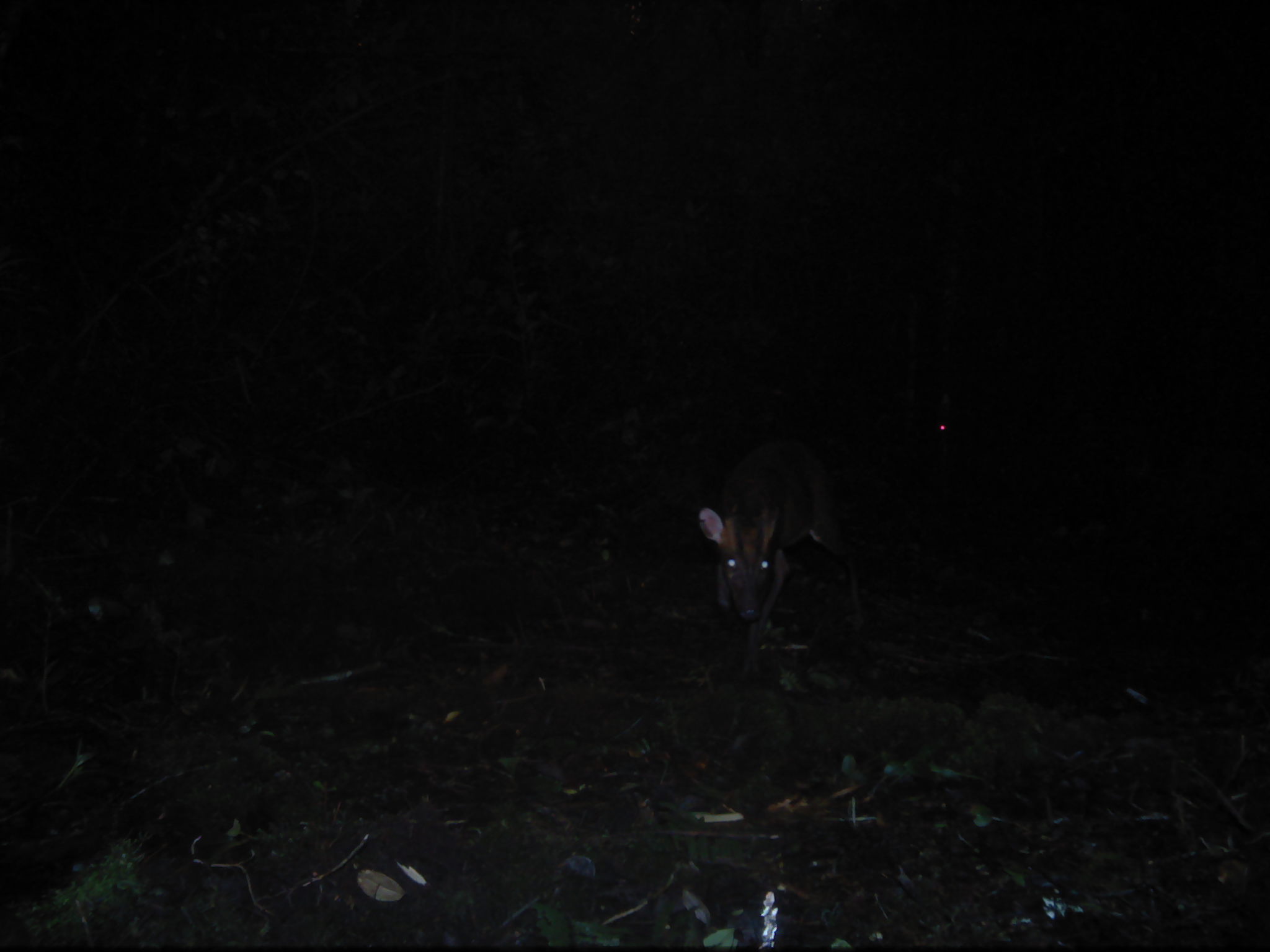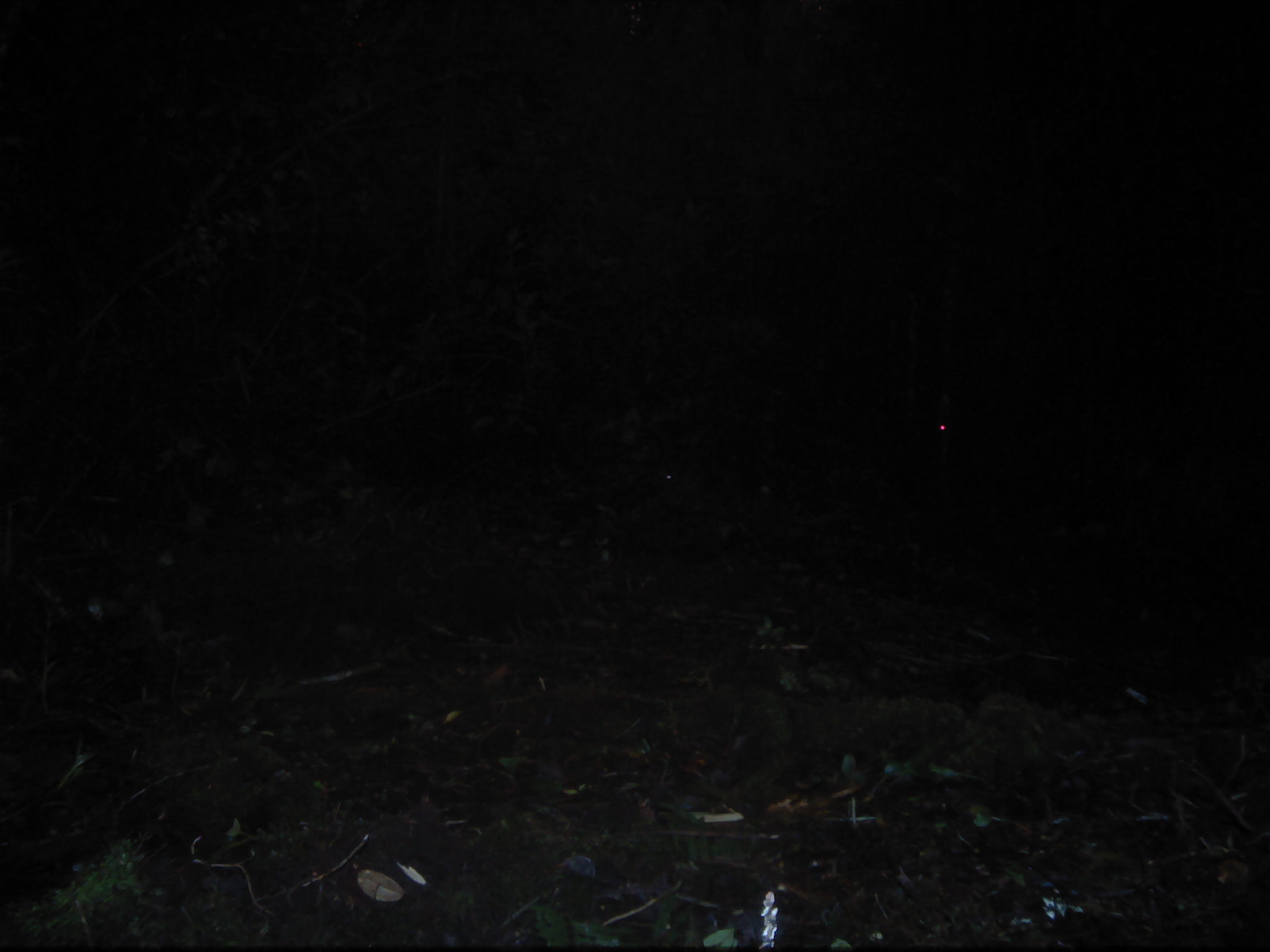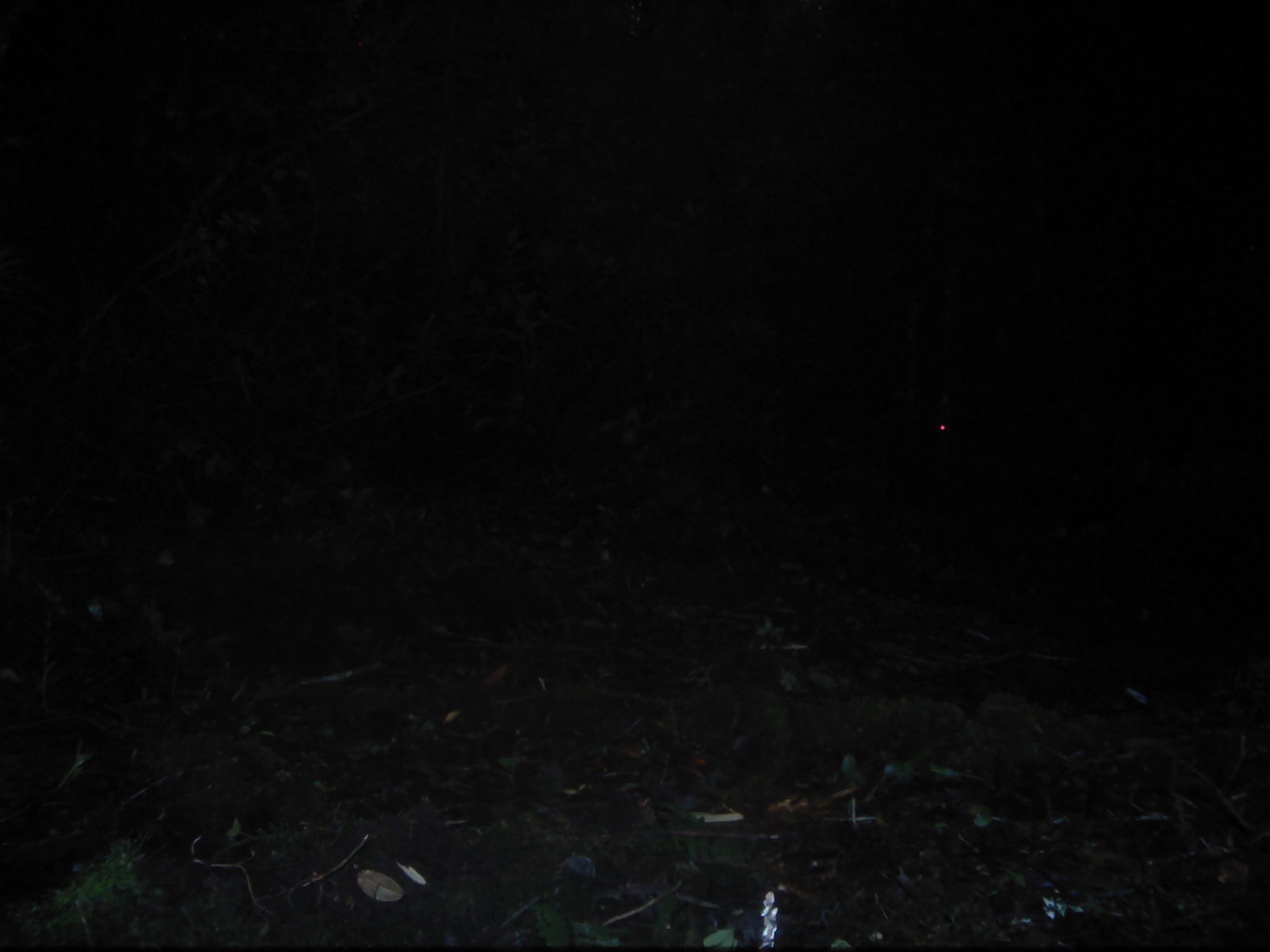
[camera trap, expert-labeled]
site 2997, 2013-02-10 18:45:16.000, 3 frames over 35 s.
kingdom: Animalia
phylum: Chordata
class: Mammalia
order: Artiodactyla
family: Cervidae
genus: Muntiacus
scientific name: Muntiacus muntjak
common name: southern red muntjac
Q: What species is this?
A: Muntiacus muntjak (southern red muntjac).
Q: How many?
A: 1.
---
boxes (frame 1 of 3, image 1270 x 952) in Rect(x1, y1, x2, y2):
muntiacus muntjak: Rect(696, 435, 864, 672)